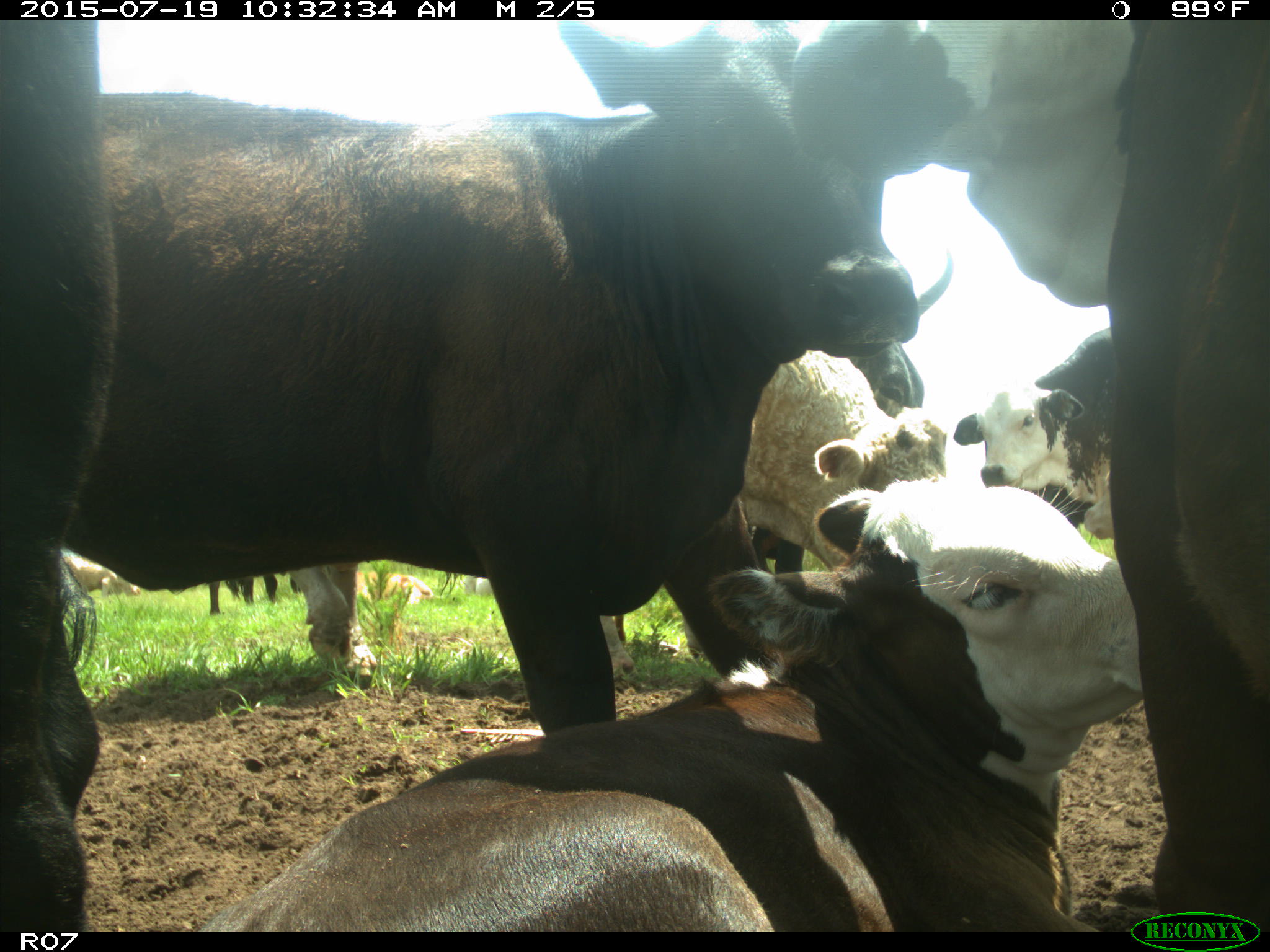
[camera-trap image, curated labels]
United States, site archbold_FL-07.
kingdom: Animalia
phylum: Chordata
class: Mammalia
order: Artiodactyla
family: Bovidae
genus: Bos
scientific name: Bos taurus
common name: domestic cow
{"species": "Bos taurus (domestic cow)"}